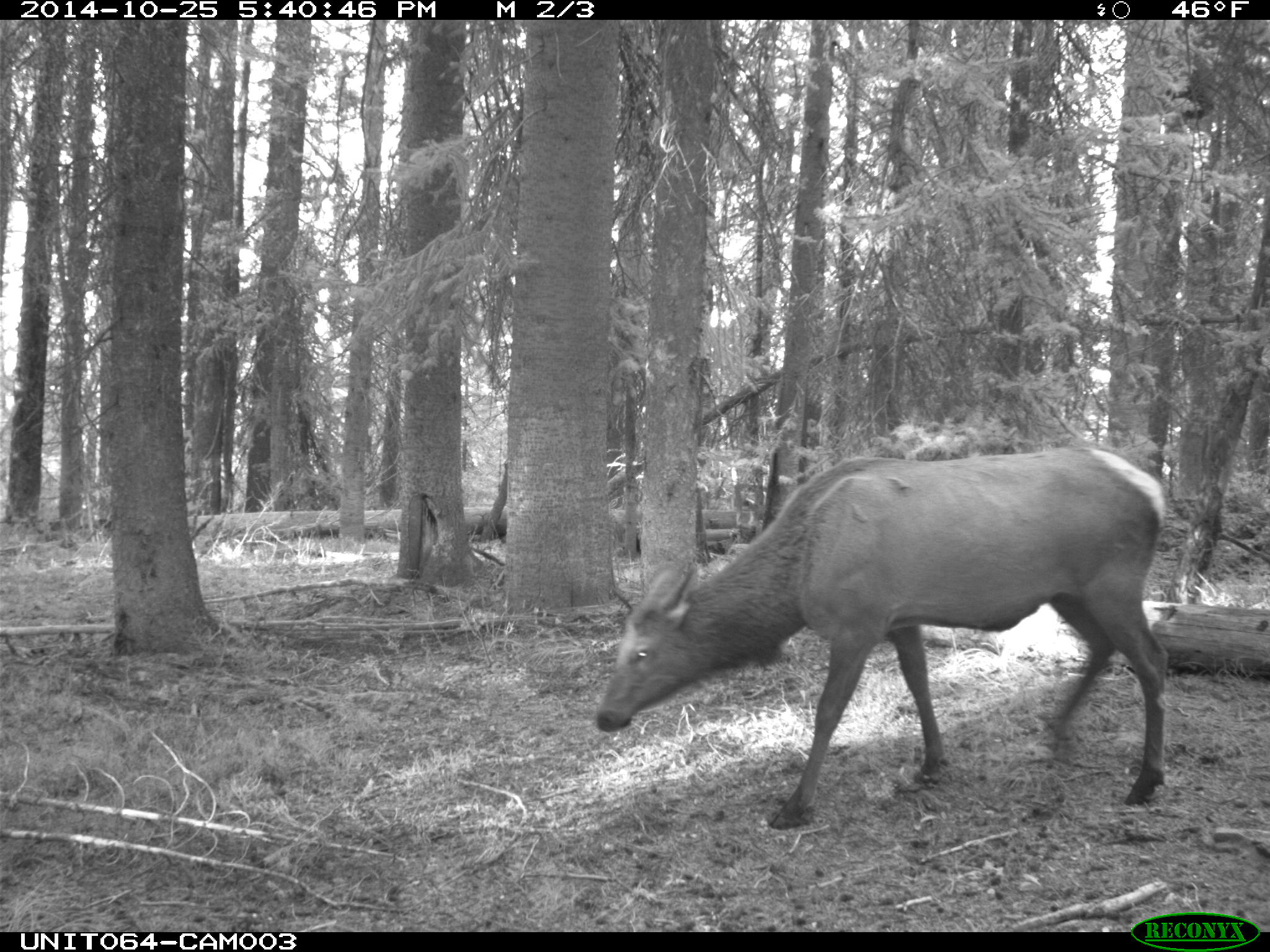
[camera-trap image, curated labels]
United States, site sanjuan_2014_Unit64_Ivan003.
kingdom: Animalia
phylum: Chordata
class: Mammalia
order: Artiodactyla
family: Cervidae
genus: Cervus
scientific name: Cervus elaphus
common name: red deer